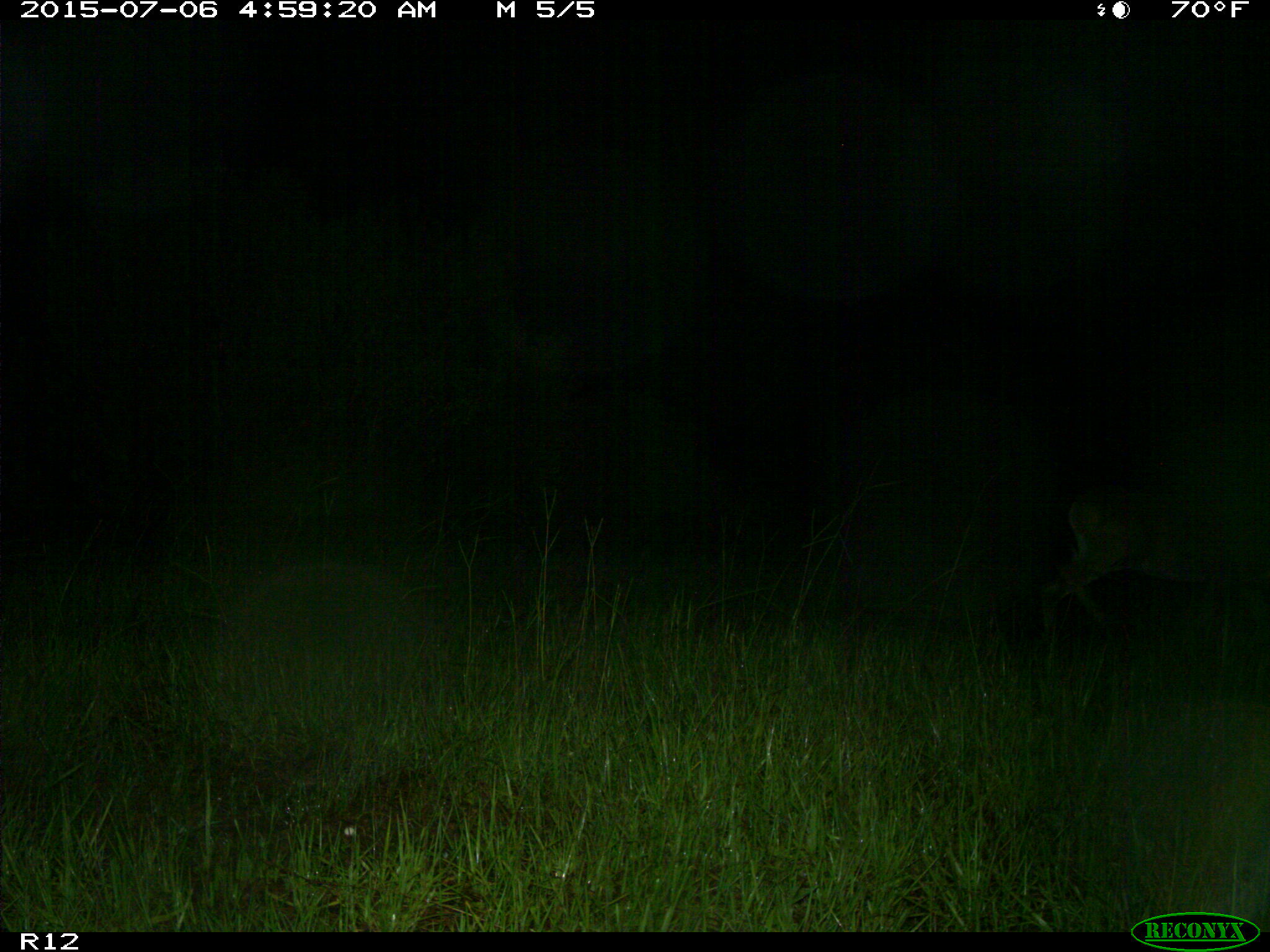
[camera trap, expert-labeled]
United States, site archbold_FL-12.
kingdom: Animalia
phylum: Chordata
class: Mammalia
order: Artiodactyla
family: Cervidae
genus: Odocoileus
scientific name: Odocoileus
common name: deer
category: unidentified deer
Unidentified deer (deer) (Odocoileus).